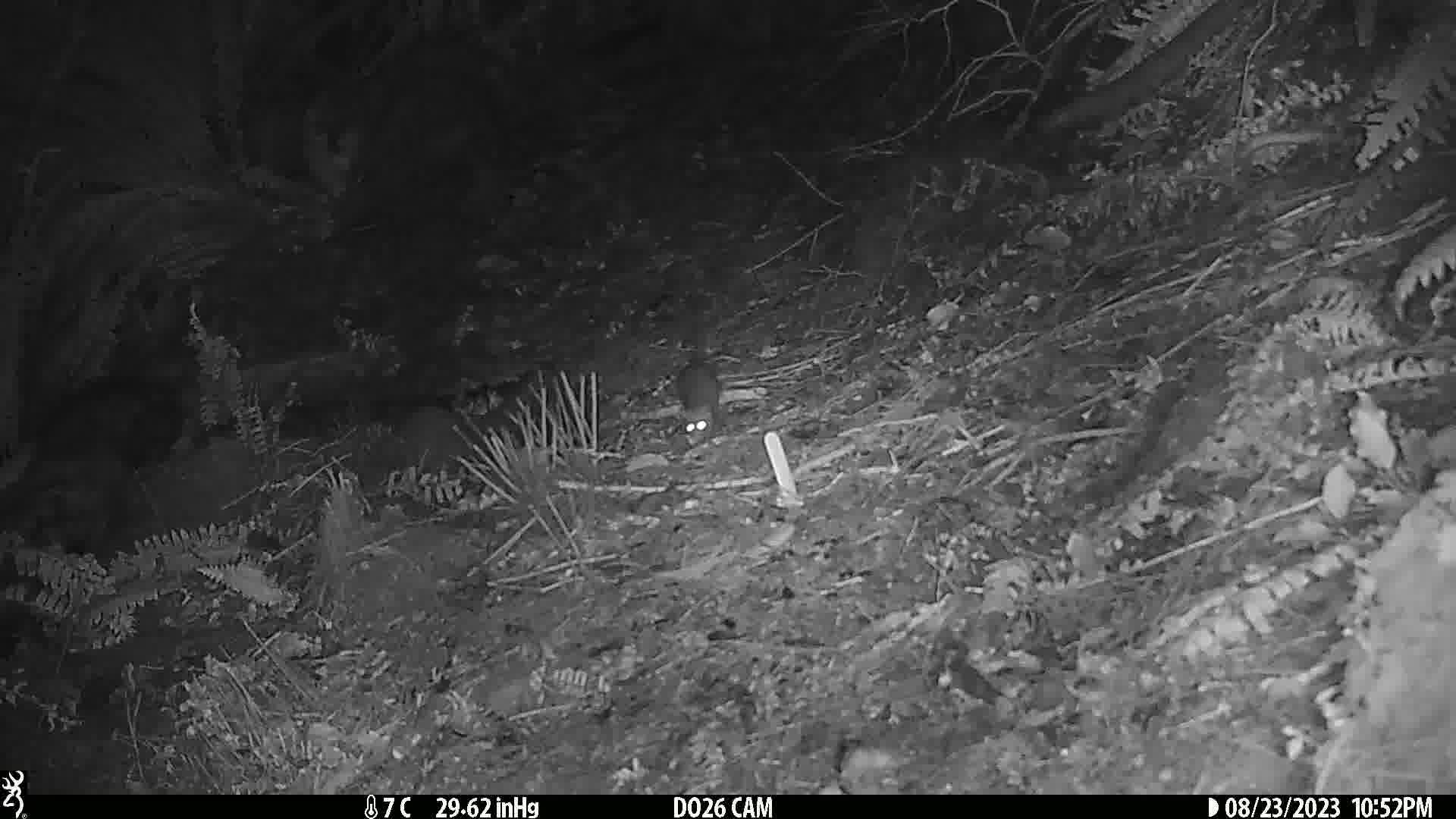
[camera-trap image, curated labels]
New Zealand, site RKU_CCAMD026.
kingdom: Animalia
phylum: Chordata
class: Mammalia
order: Rodentia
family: Muridae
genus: Rattus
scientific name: Rattus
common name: rat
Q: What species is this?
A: Rat (Rattus).